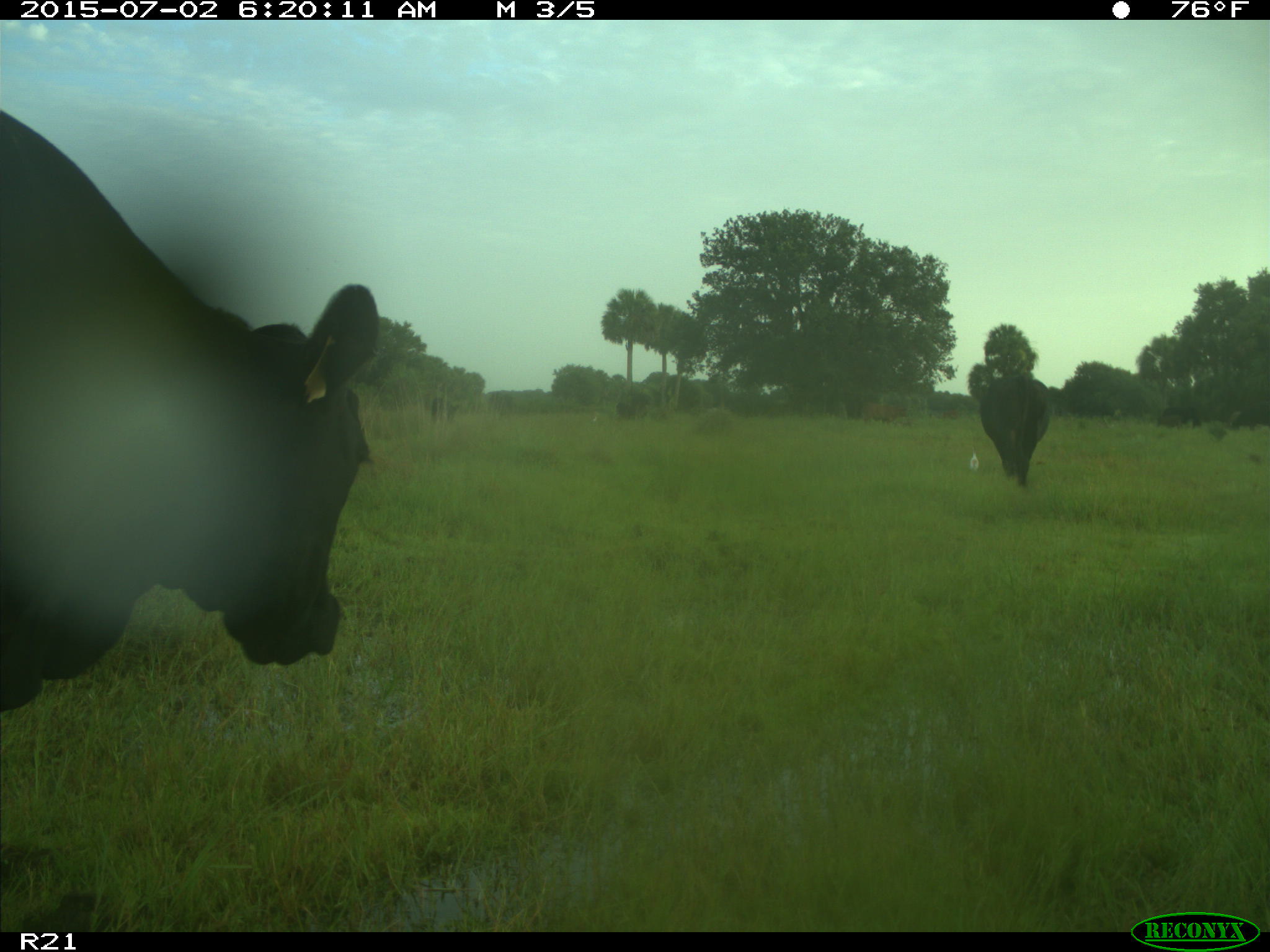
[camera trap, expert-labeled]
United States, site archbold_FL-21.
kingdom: Animalia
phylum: Chordata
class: Mammalia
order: Artiodactyla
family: Bovidae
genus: Bos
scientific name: Bos taurus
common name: domestic cow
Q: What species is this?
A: Bos taurus (domestic cow).